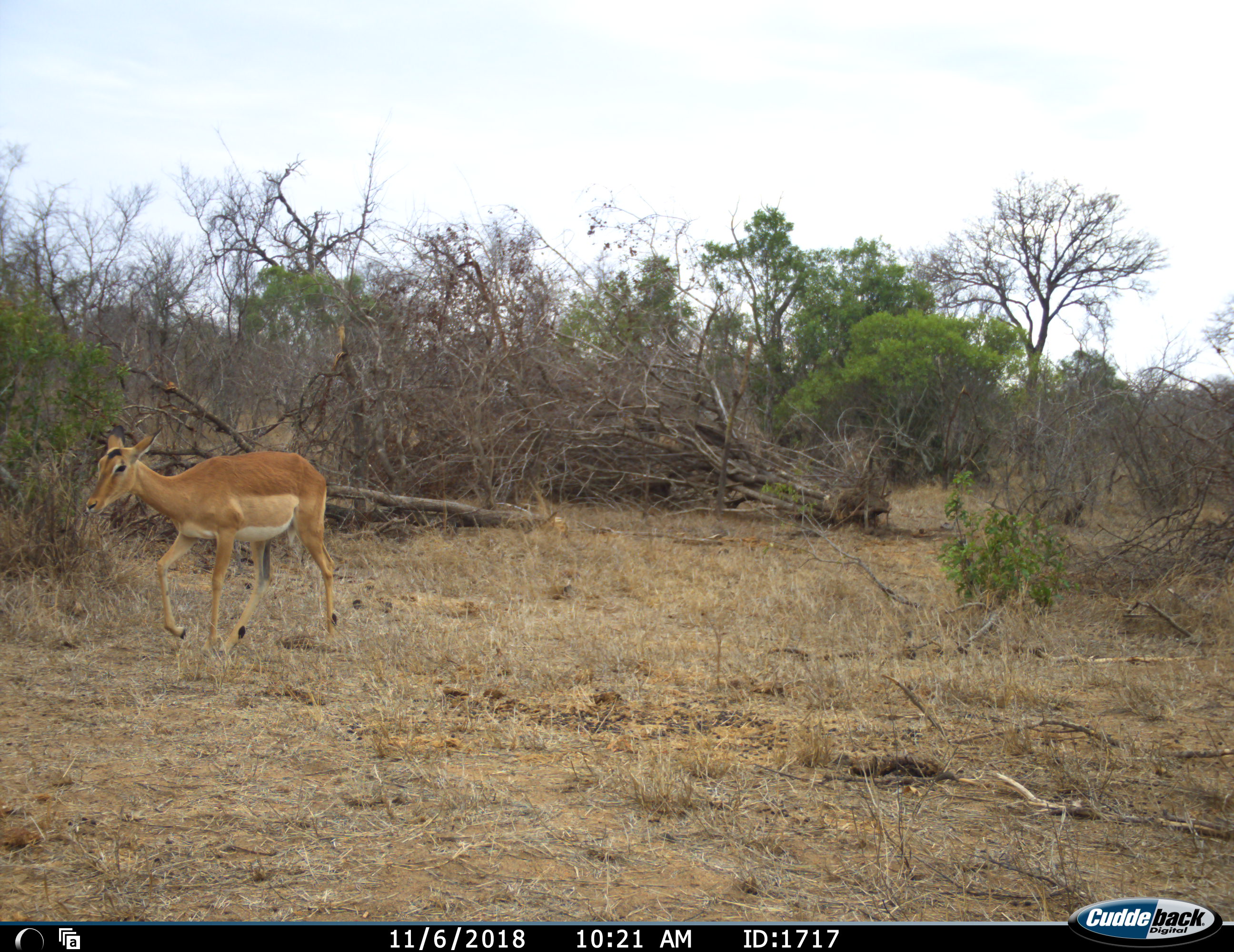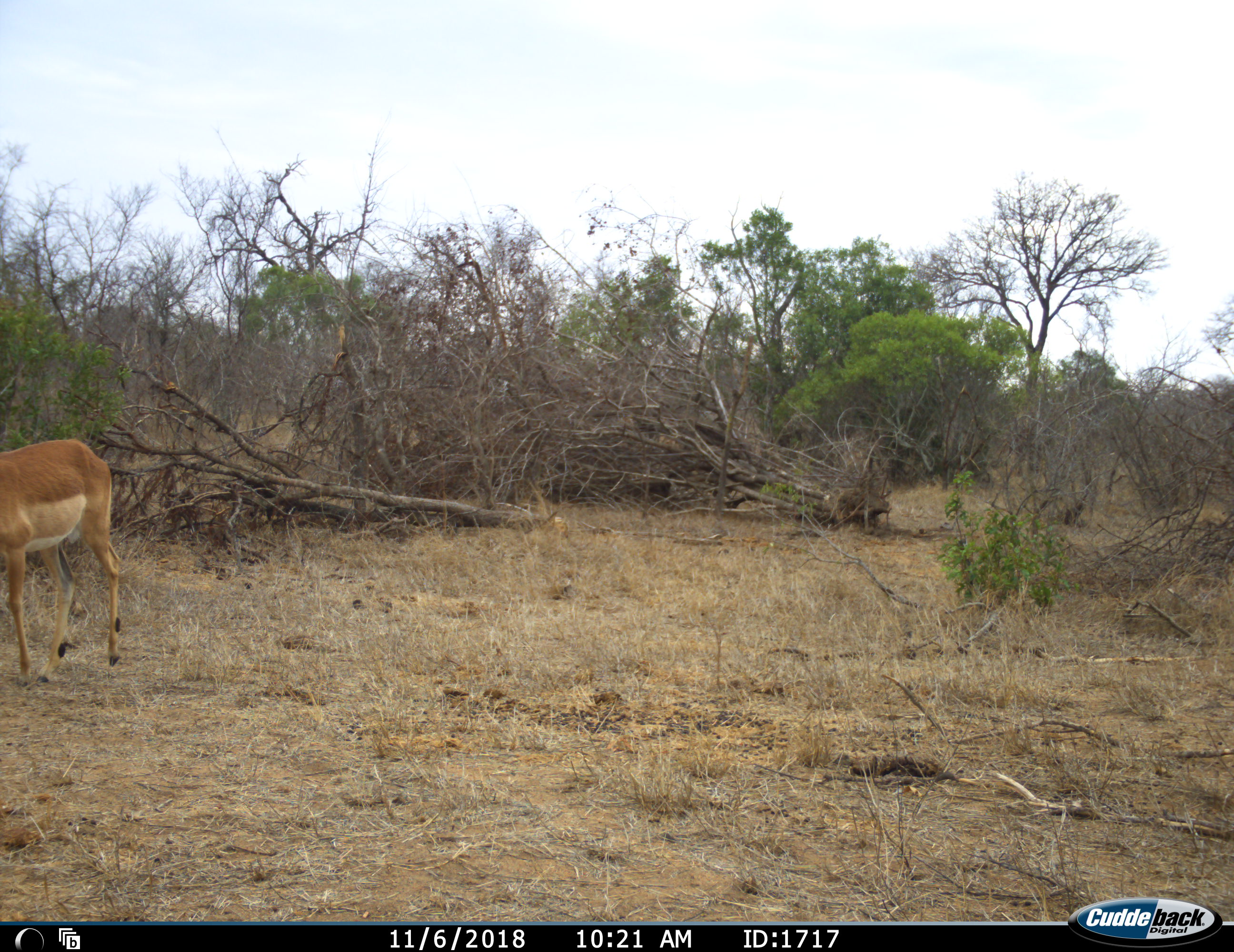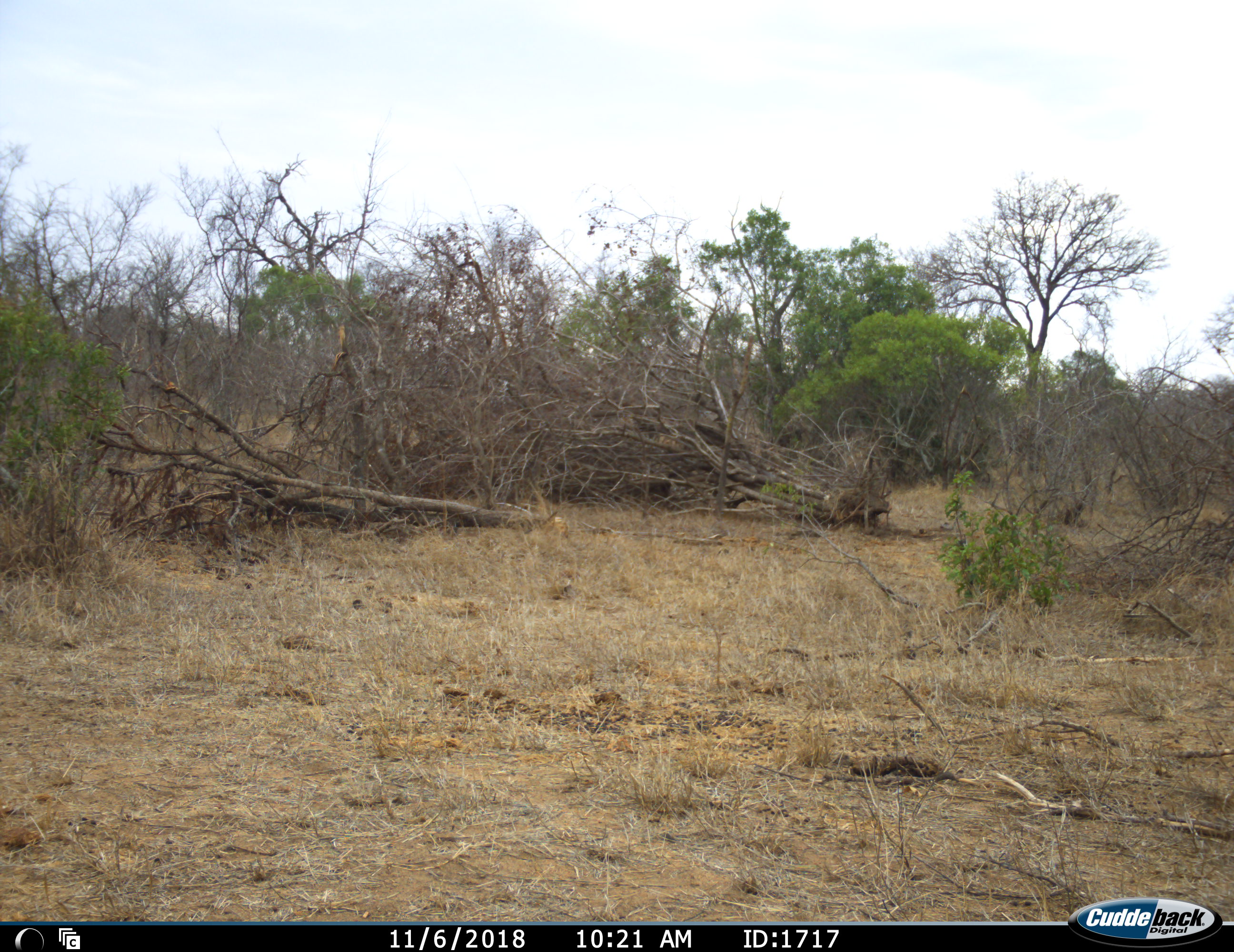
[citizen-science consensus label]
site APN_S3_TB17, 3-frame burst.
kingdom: Animalia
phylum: Chordata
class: Mammalia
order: Artiodactyla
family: Bovidae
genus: Aepyceros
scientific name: Aepyceros melampus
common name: impala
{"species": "impala (Aepyceros melampus)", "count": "1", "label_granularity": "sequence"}